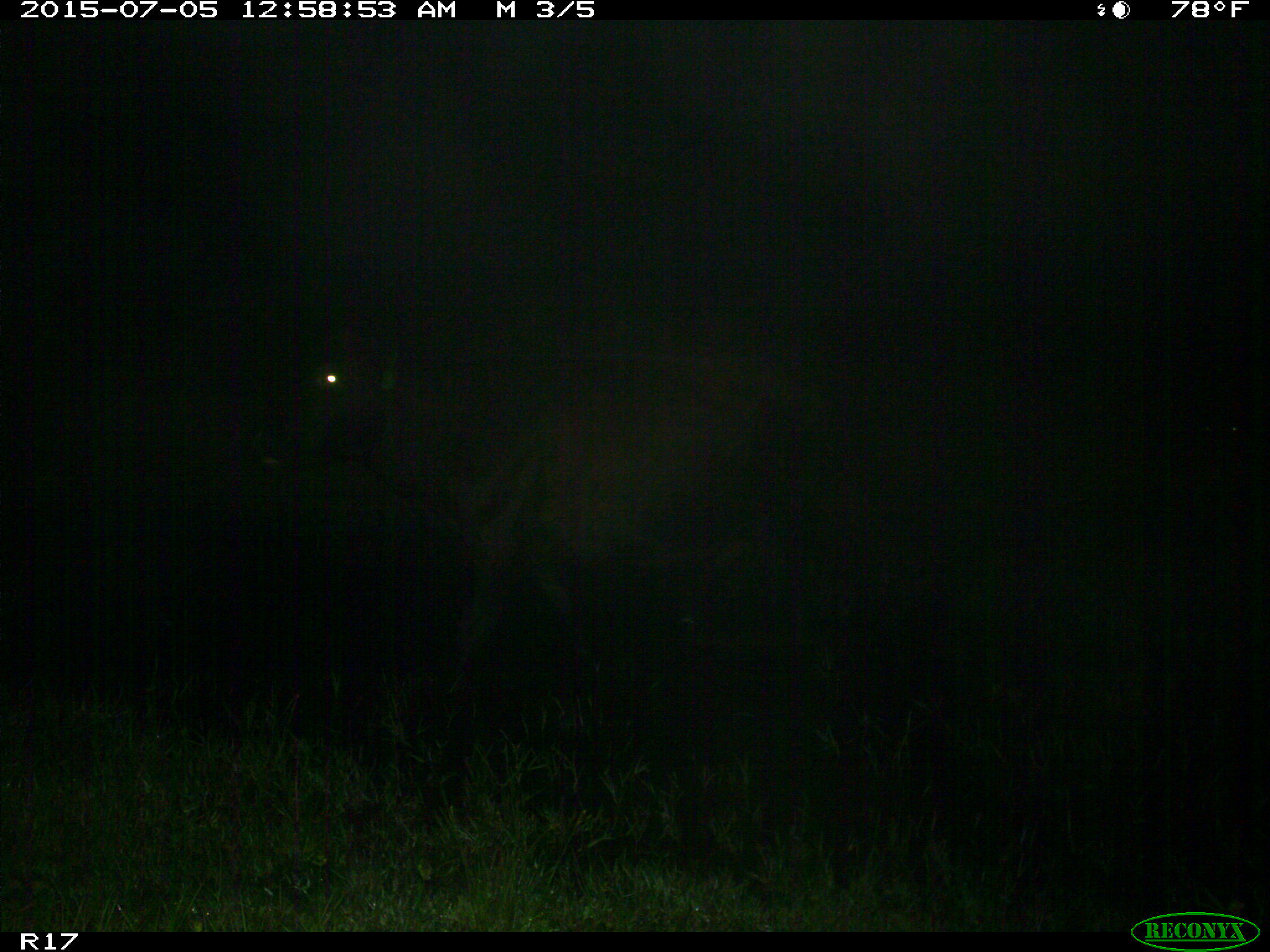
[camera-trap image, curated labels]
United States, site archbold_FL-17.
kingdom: Animalia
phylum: Chordata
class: Mammalia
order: Artiodactyla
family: Bovidae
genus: Bos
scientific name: Bos taurus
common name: domestic cow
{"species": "Bos taurus (domestic cow)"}